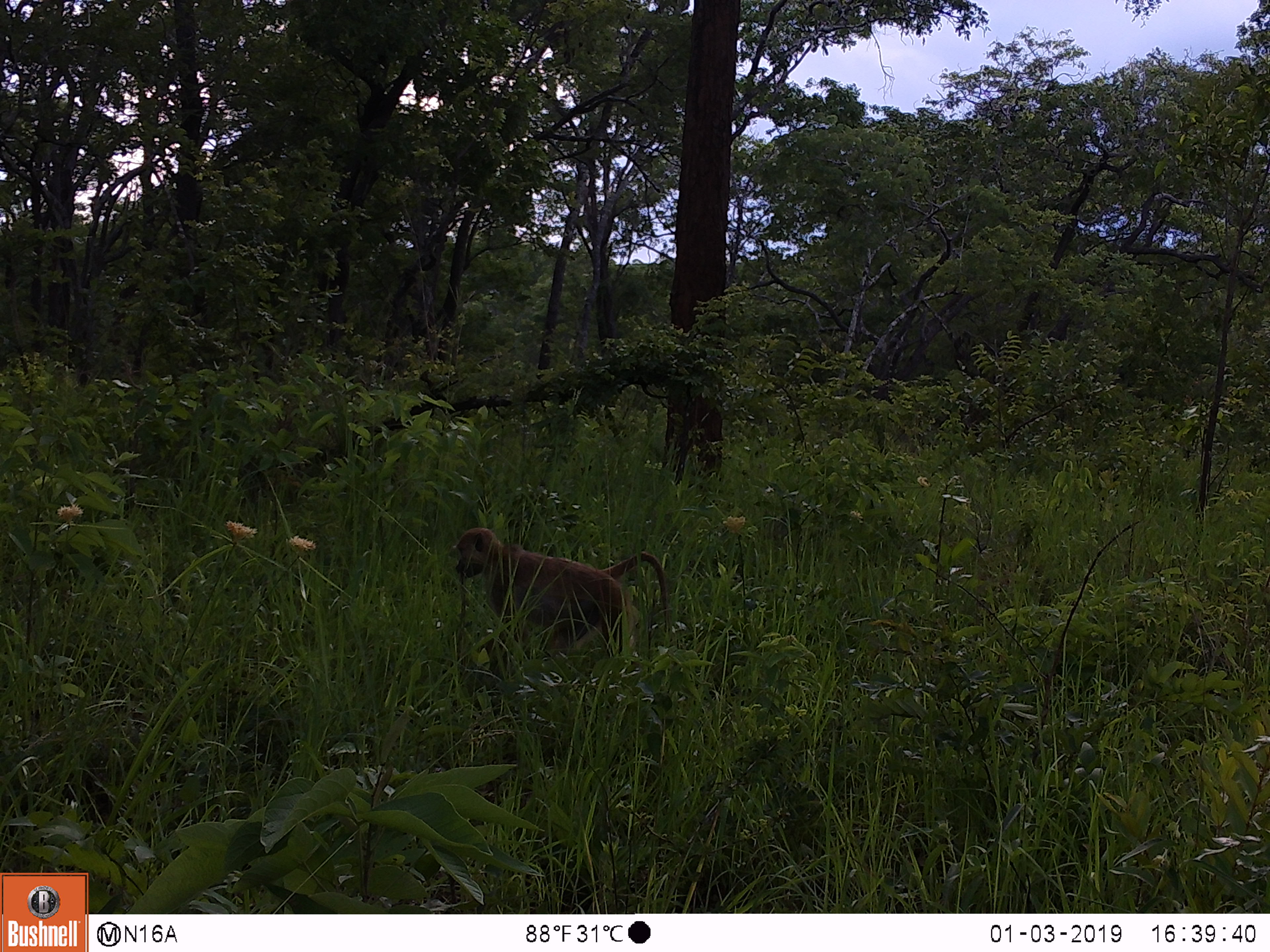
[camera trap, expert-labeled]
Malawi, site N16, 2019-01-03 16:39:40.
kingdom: Animalia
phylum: Chordata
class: Mammalia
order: Primates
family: Cercopithecidae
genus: Papio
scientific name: Papio cynocephalus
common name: yellow baboon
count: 1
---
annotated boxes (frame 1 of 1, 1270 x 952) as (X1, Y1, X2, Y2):
yellow baboon: (449, 523, 678, 674)